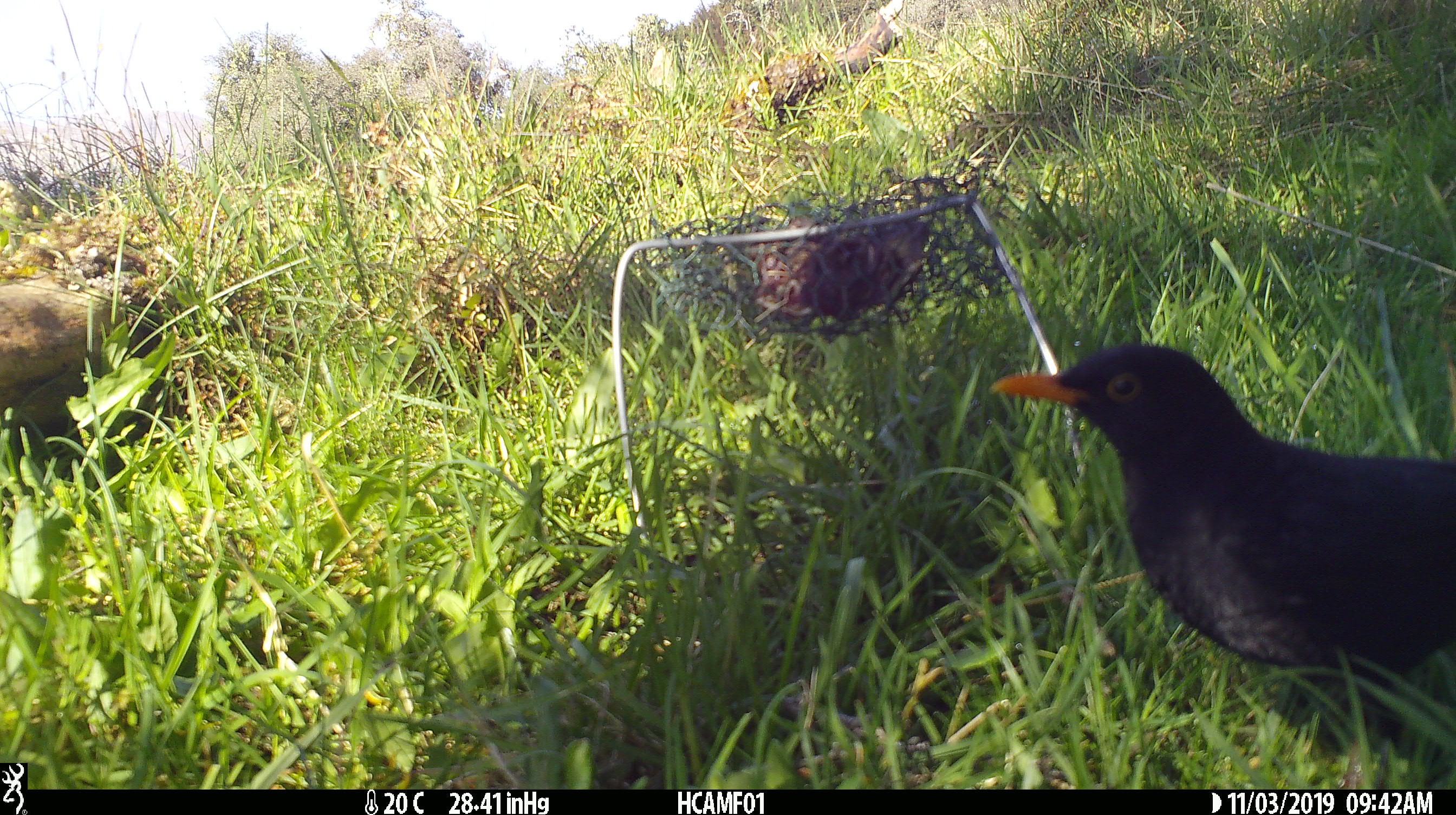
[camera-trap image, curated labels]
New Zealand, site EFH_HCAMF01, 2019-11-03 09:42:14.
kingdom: Animalia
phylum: Chordata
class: Aves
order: Passeriformes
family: Turdidae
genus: Turdus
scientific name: Turdus merula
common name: eurasian blackbird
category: blackbird